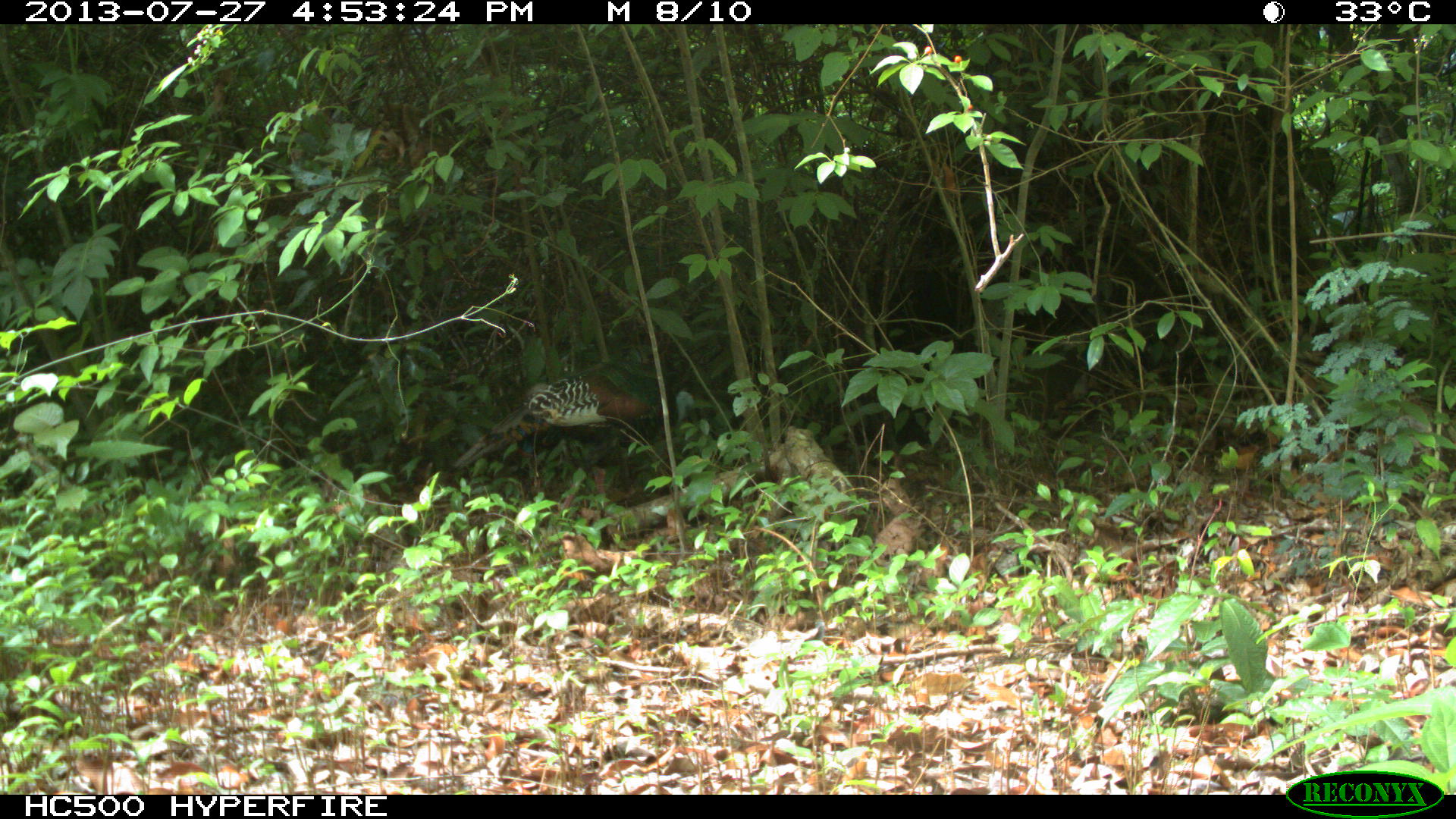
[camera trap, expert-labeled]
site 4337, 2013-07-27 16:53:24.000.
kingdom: Animalia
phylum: Chordata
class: Aves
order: Galliformes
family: Phasianidae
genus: Meleagris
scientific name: Meleagris ocellata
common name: ocellated turkey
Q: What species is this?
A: Meleagris ocellata (ocellated turkey).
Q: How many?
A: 1.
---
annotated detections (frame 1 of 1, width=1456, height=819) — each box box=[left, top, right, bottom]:
meleagris ocellata: box=[454, 348, 660, 469]